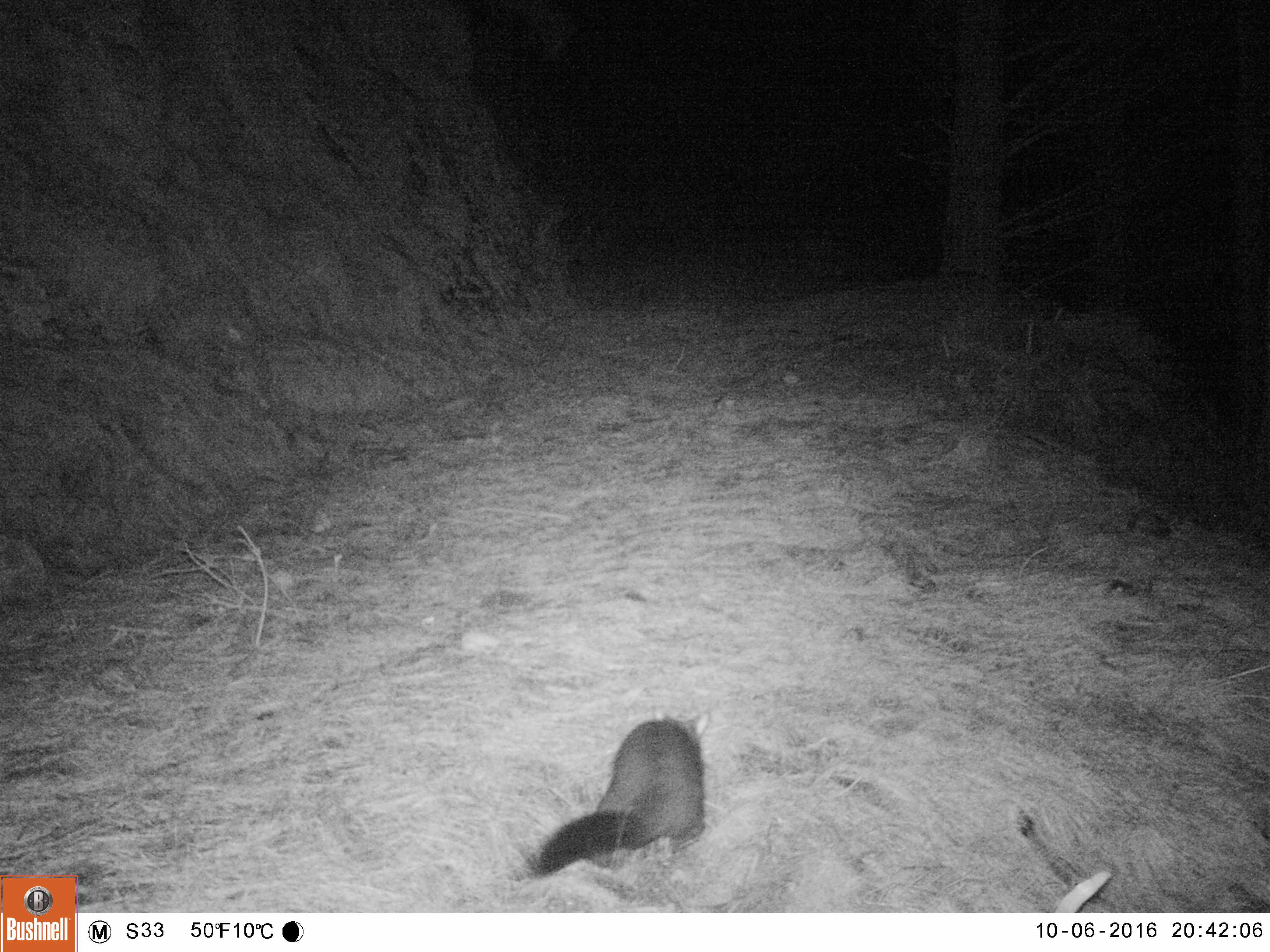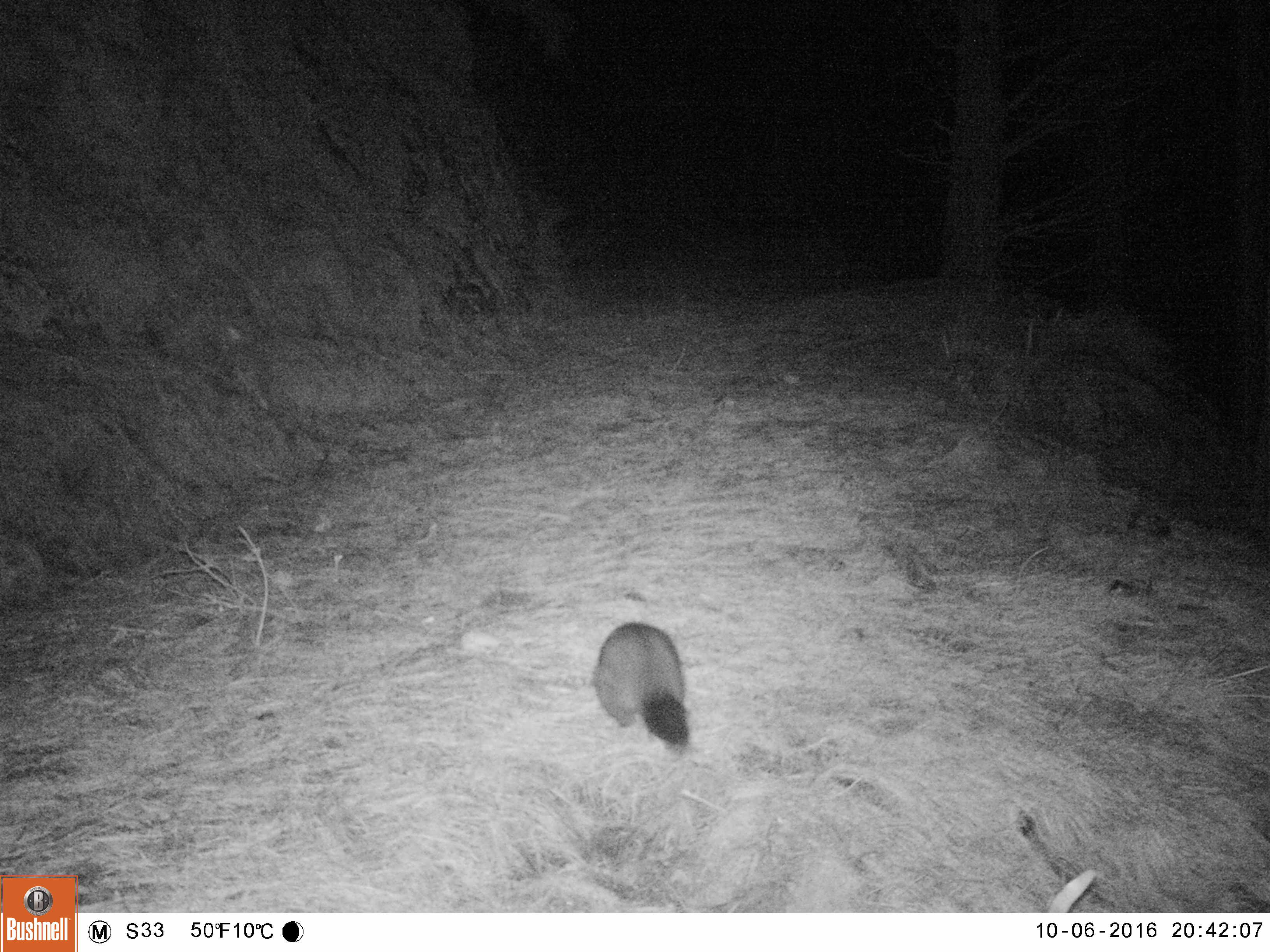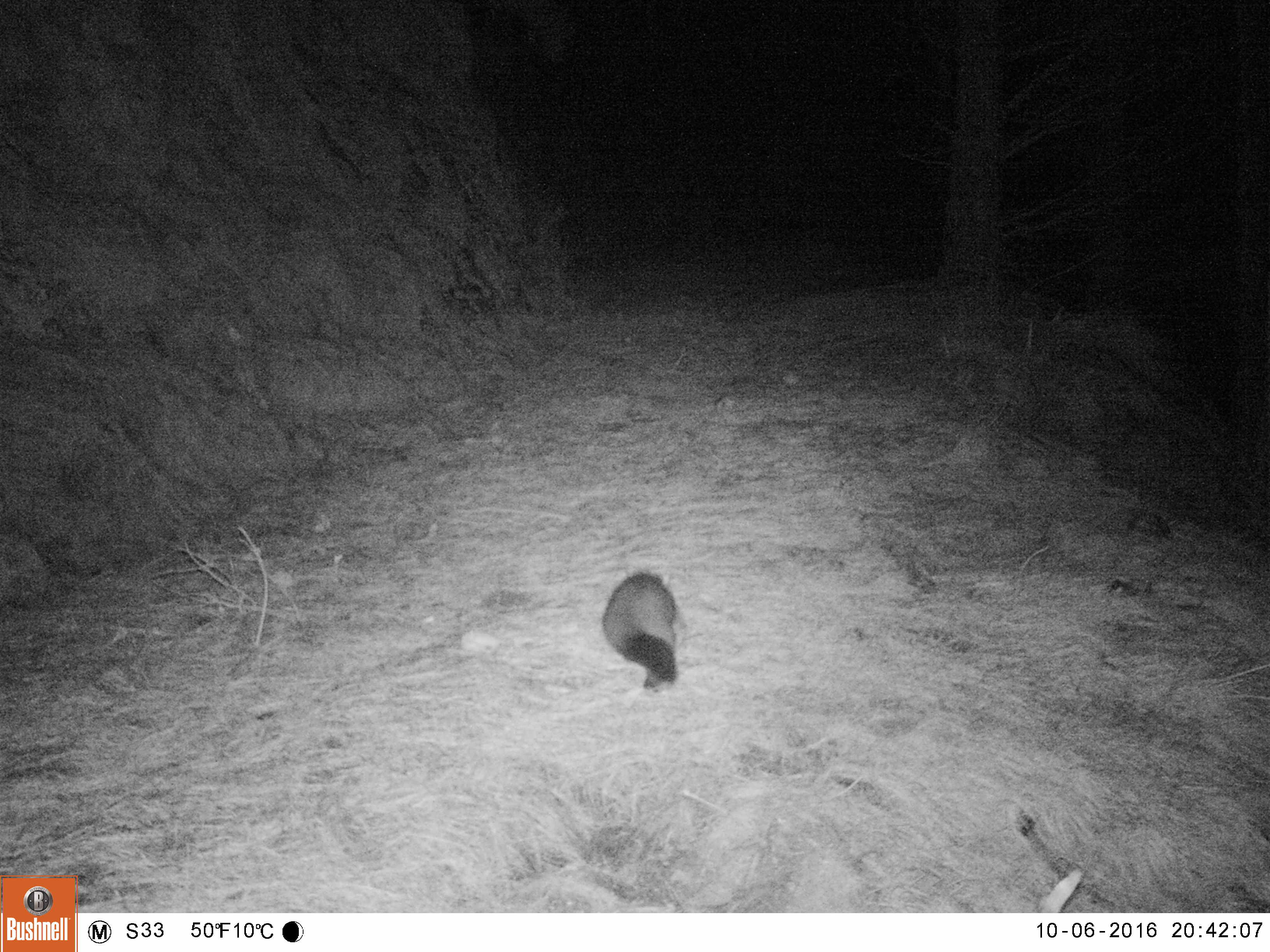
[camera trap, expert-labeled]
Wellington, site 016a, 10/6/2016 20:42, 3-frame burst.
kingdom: Animalia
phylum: Chordata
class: Mammalia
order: Didelphimorphia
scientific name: Didelphimorphia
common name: possum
Possum (Didelphimorphia).